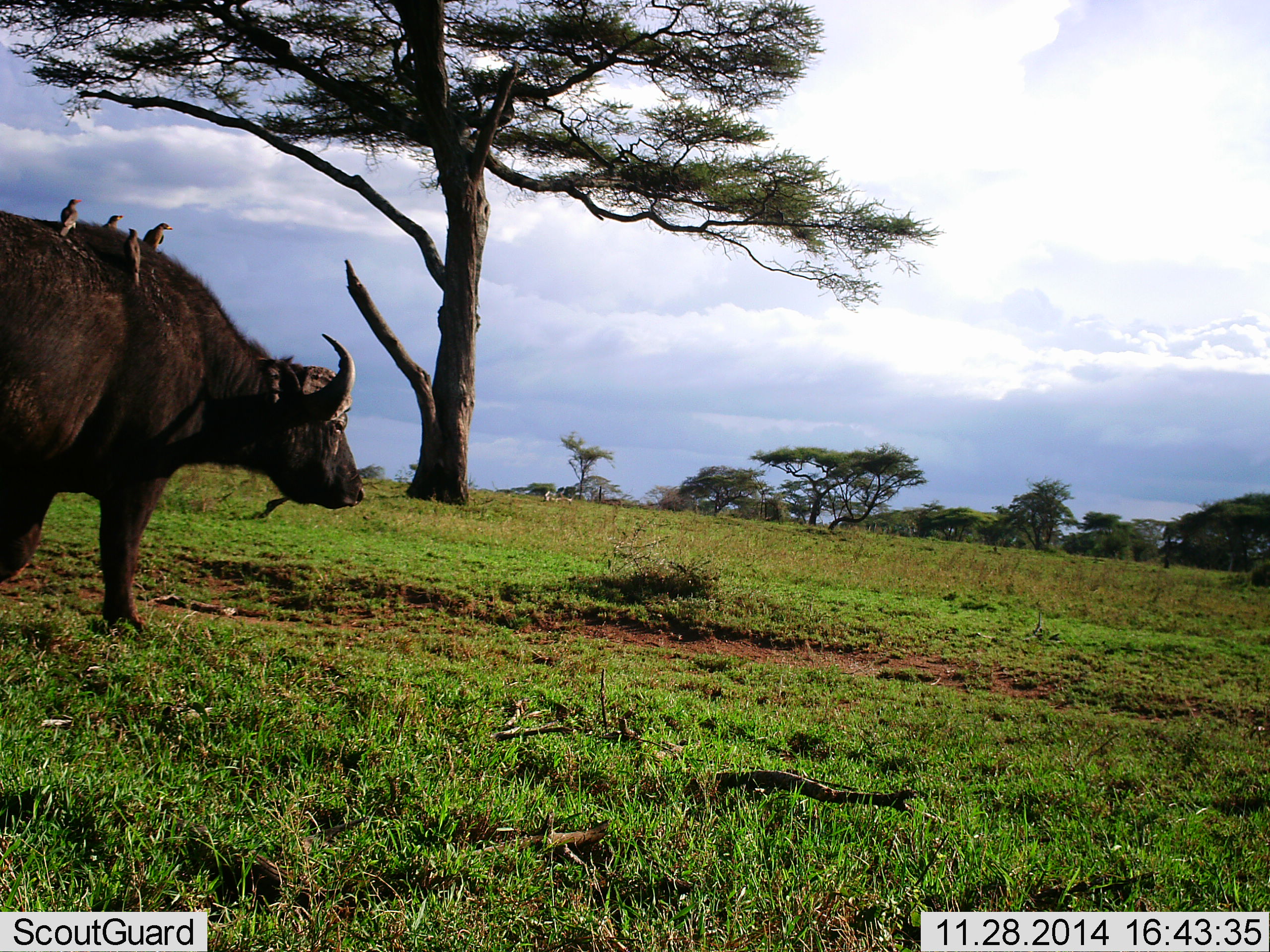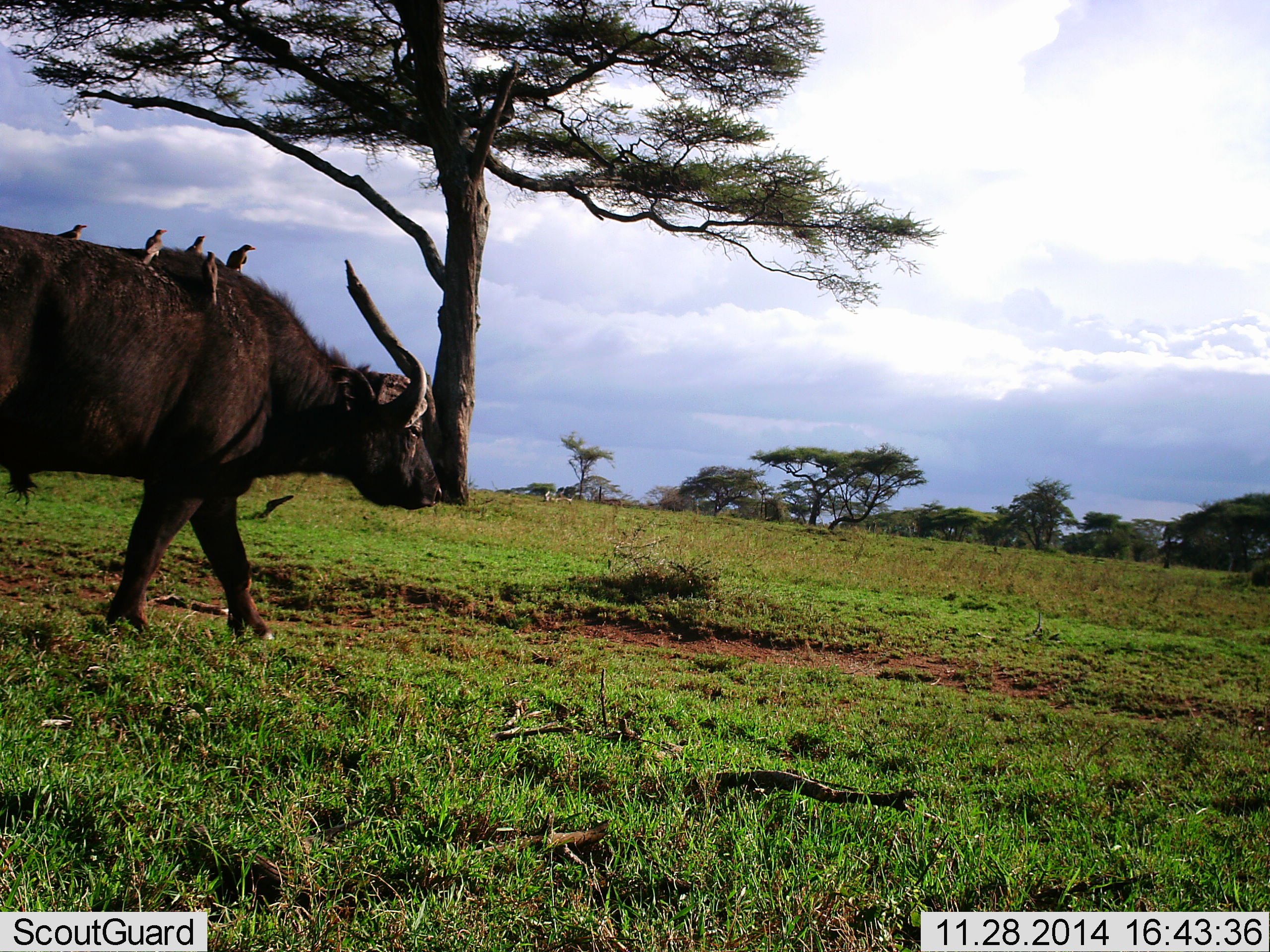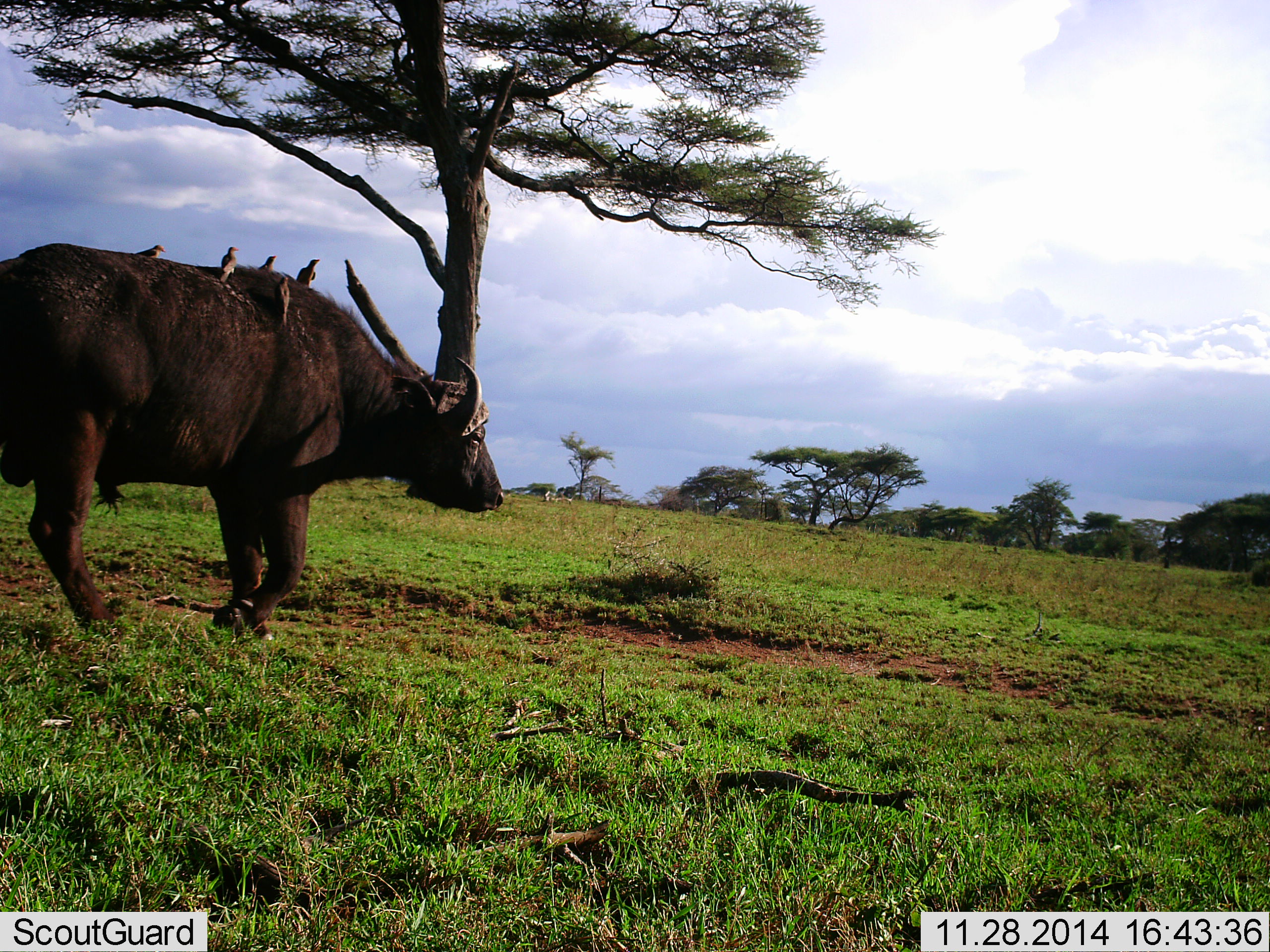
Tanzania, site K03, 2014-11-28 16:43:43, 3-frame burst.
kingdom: Animalia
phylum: Chordata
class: Mammalia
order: Artiodactyla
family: Bovidae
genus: Syncerus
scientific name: Syncerus caffer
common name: cape buffalo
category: buffalo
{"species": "buffalo (cape buffalo) (Syncerus caffer)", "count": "1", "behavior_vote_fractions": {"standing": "0%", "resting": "0%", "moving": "100%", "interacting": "9%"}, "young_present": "0%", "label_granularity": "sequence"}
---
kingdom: Animalia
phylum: Chordata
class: Aves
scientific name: Aves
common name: bird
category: otherbird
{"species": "otherbird (bird) (Aves)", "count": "5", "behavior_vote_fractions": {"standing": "25%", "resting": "33%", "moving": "0%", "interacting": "50%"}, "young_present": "0%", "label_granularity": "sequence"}